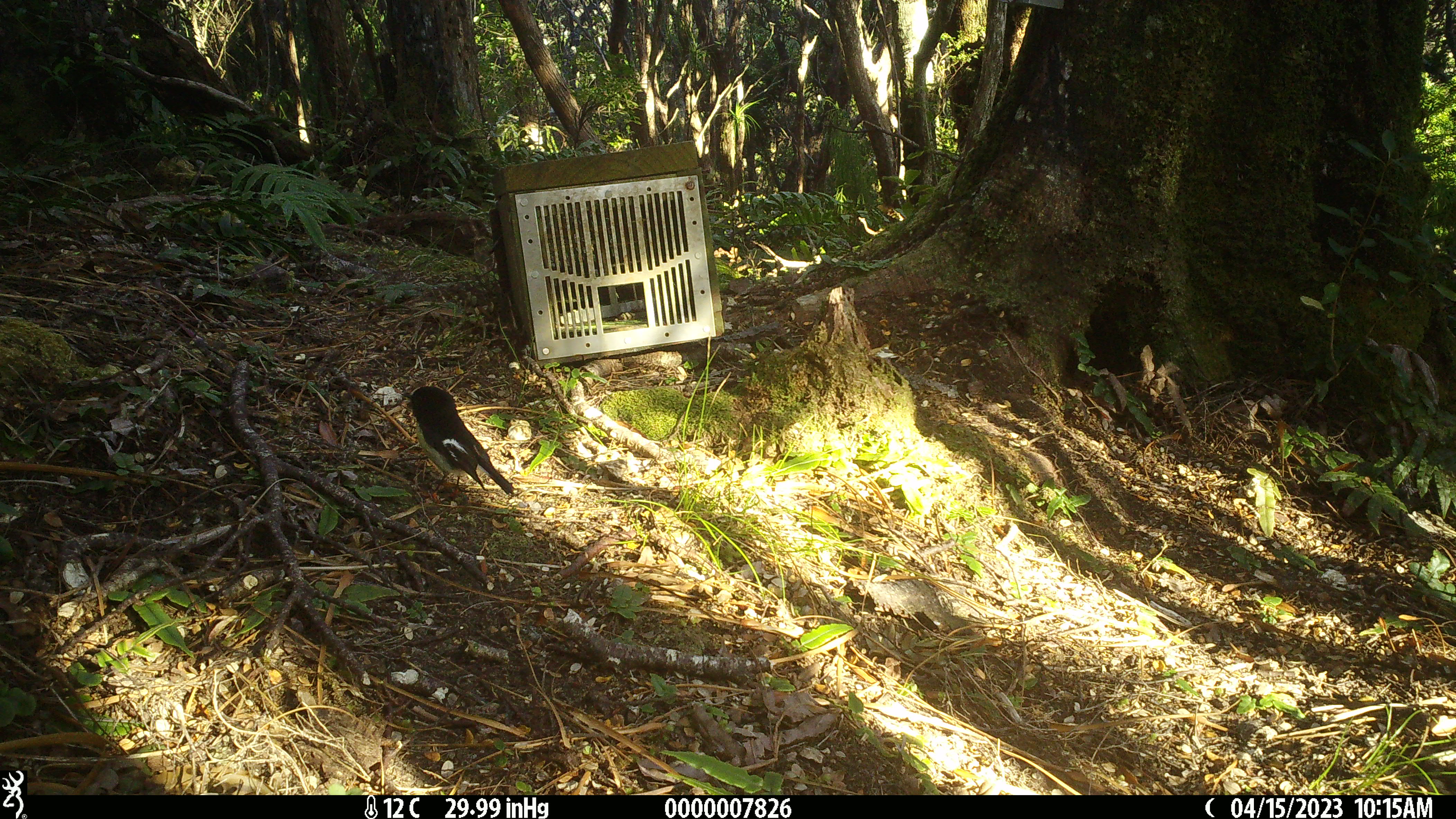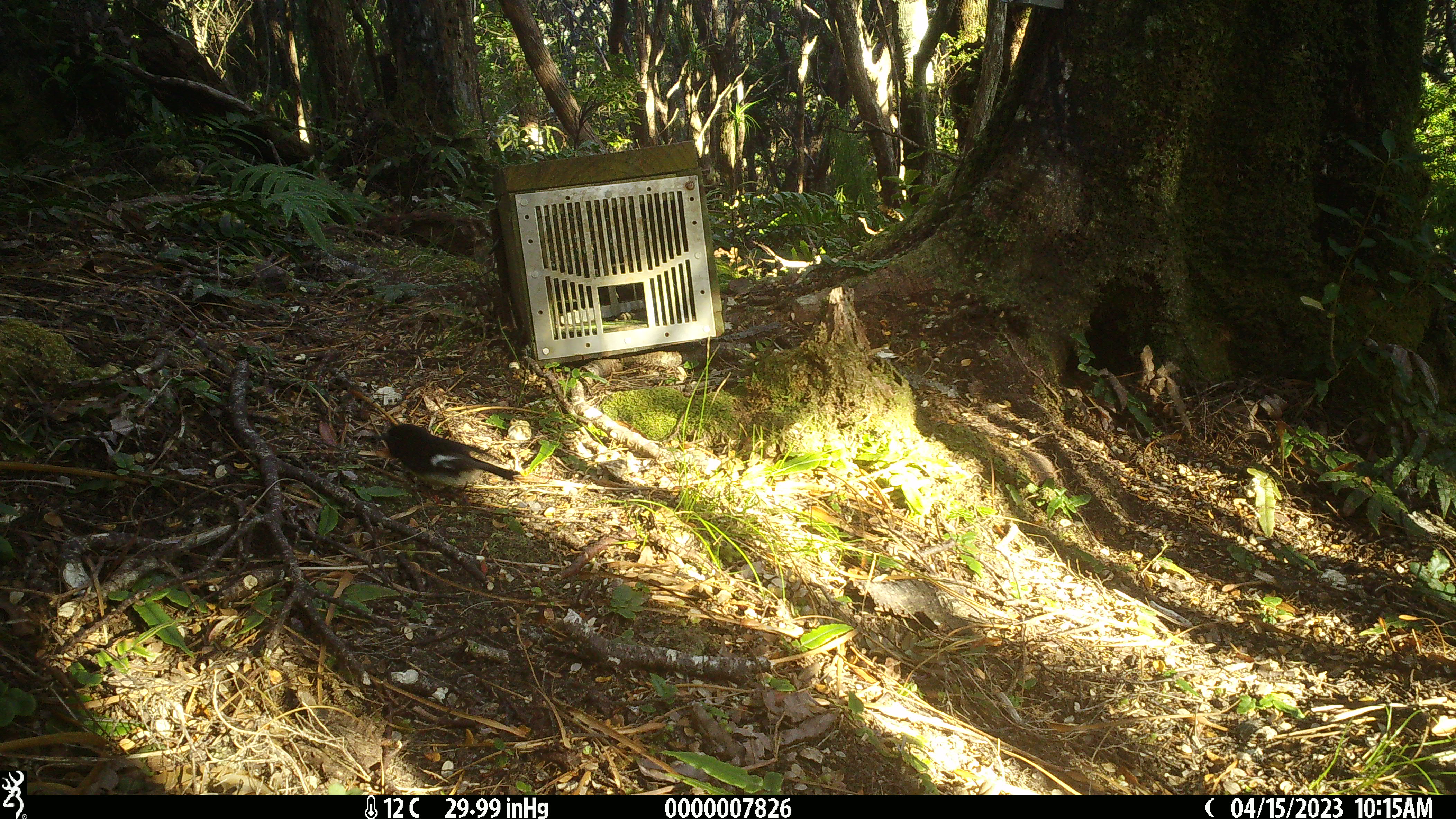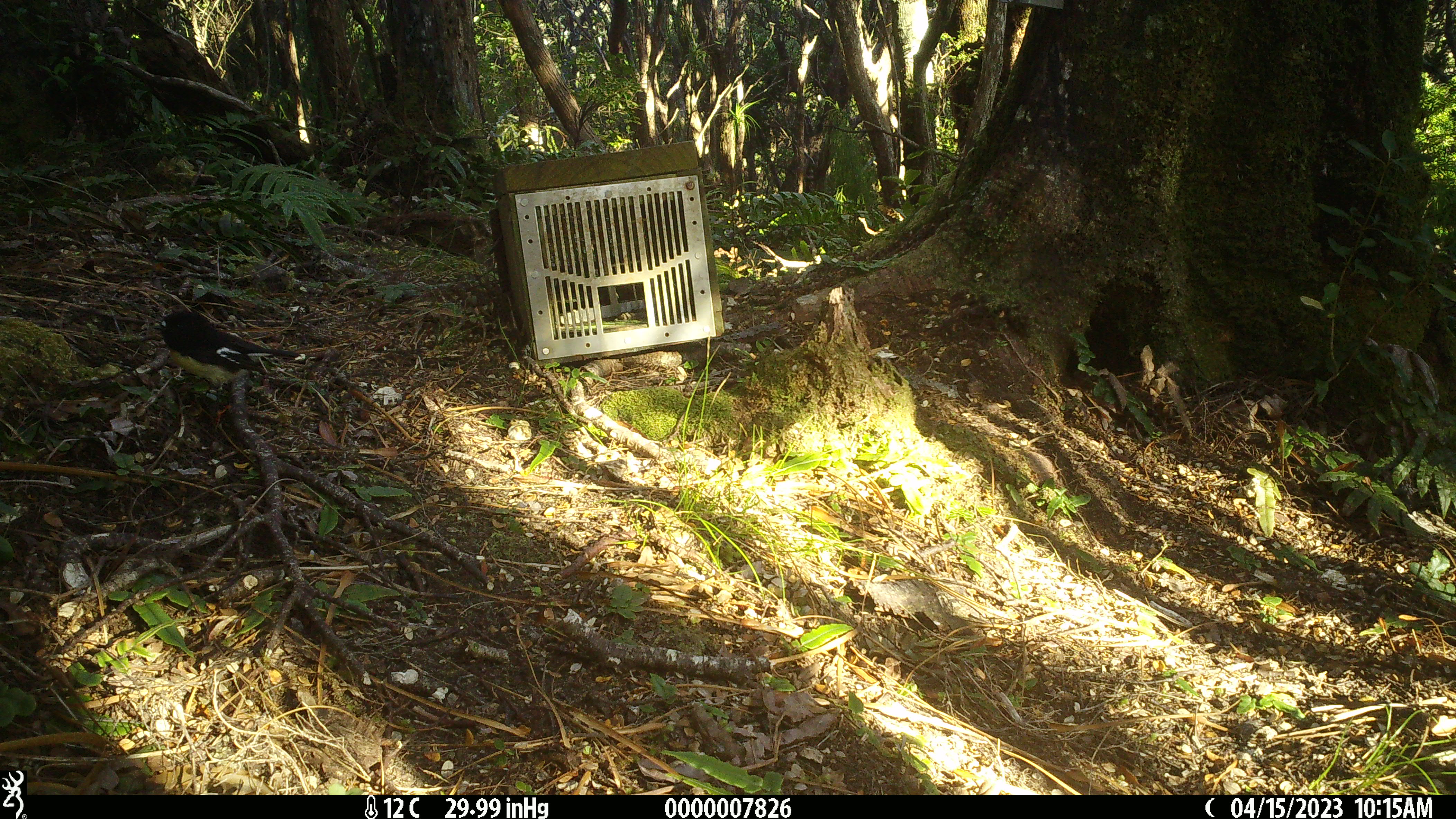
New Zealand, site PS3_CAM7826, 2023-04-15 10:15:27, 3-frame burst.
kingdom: Animalia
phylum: Chordata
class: Aves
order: Passeriformes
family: Petroicidae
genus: Petroica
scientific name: Petroica macrocephala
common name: tomtit